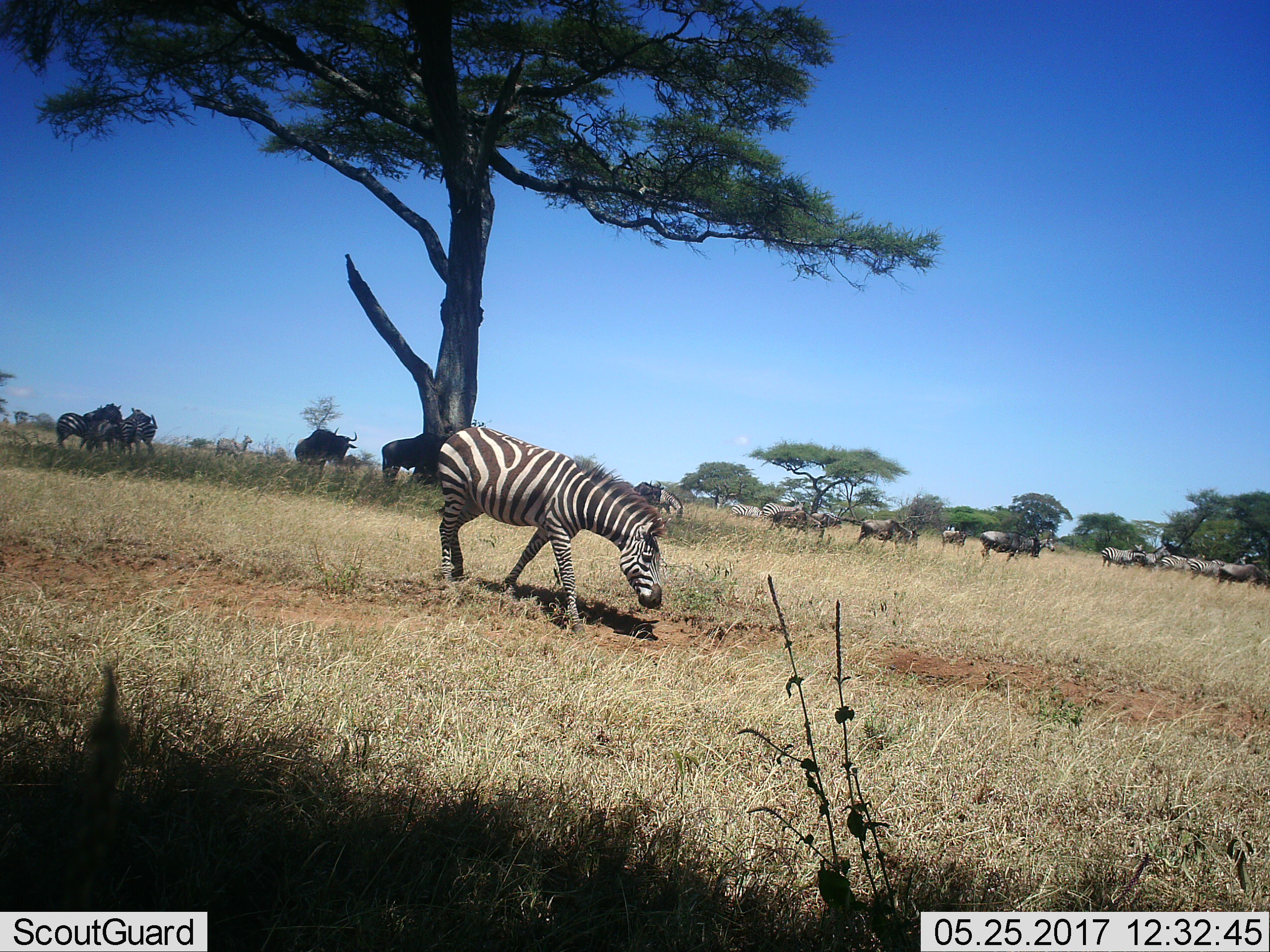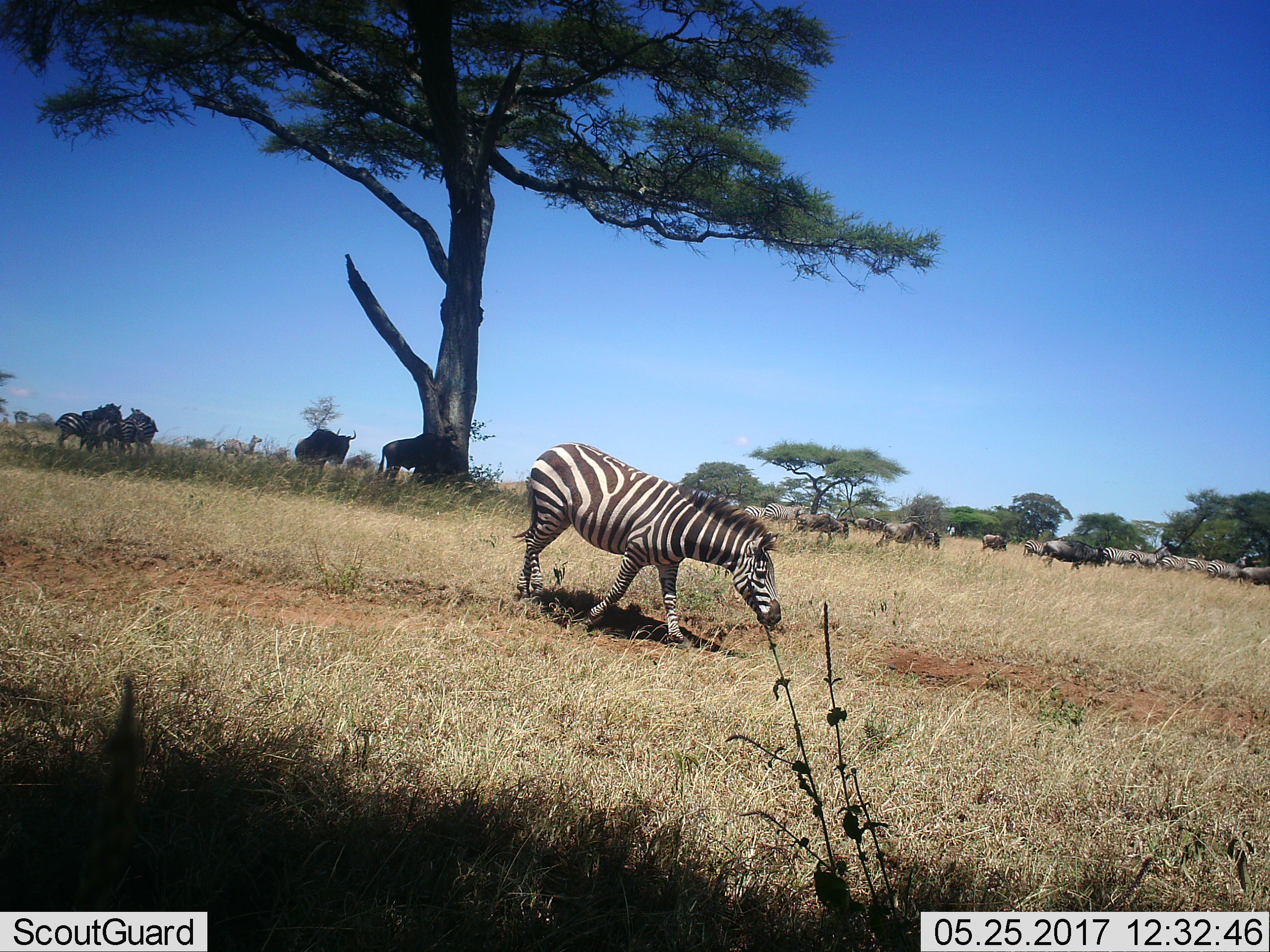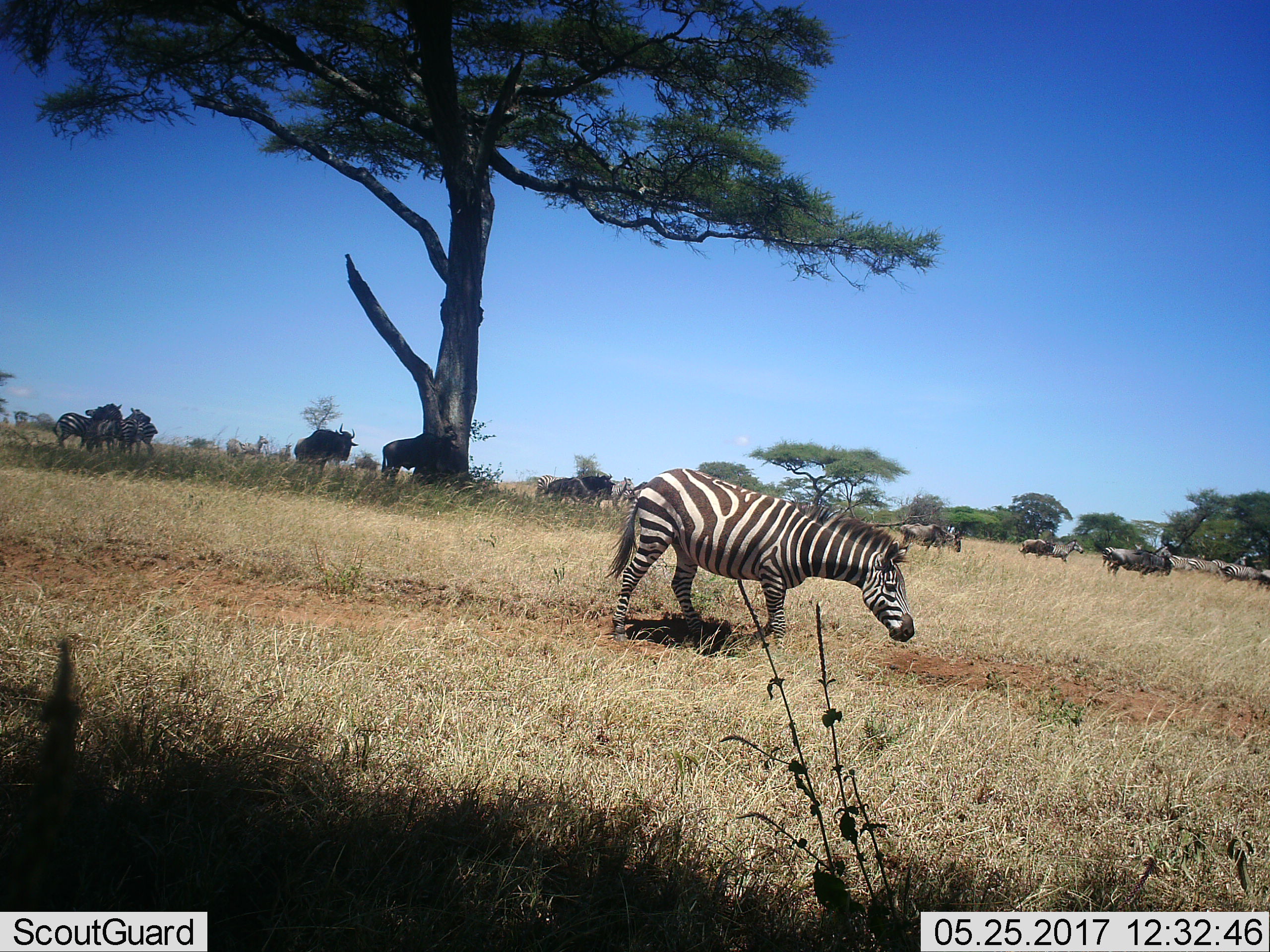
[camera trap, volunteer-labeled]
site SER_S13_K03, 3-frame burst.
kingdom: Animalia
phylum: Chordata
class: Mammalia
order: Artiodactyla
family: Bovidae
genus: Connochaetes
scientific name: Connochaetes taurinus taurinus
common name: blue wildebeest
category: wildebeestblue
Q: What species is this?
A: Wildebeestblue (blue wildebeest) (Connochaetes taurinus taurinus).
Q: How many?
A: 9.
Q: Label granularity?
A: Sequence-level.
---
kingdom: Animalia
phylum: Chordata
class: Mammalia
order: Perissodactyla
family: Equidae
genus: Equus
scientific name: Equus quagga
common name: plains zebra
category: zebraplains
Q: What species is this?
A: Zebraplains (plains zebra) (Equus quagga).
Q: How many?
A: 11-50.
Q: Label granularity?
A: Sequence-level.